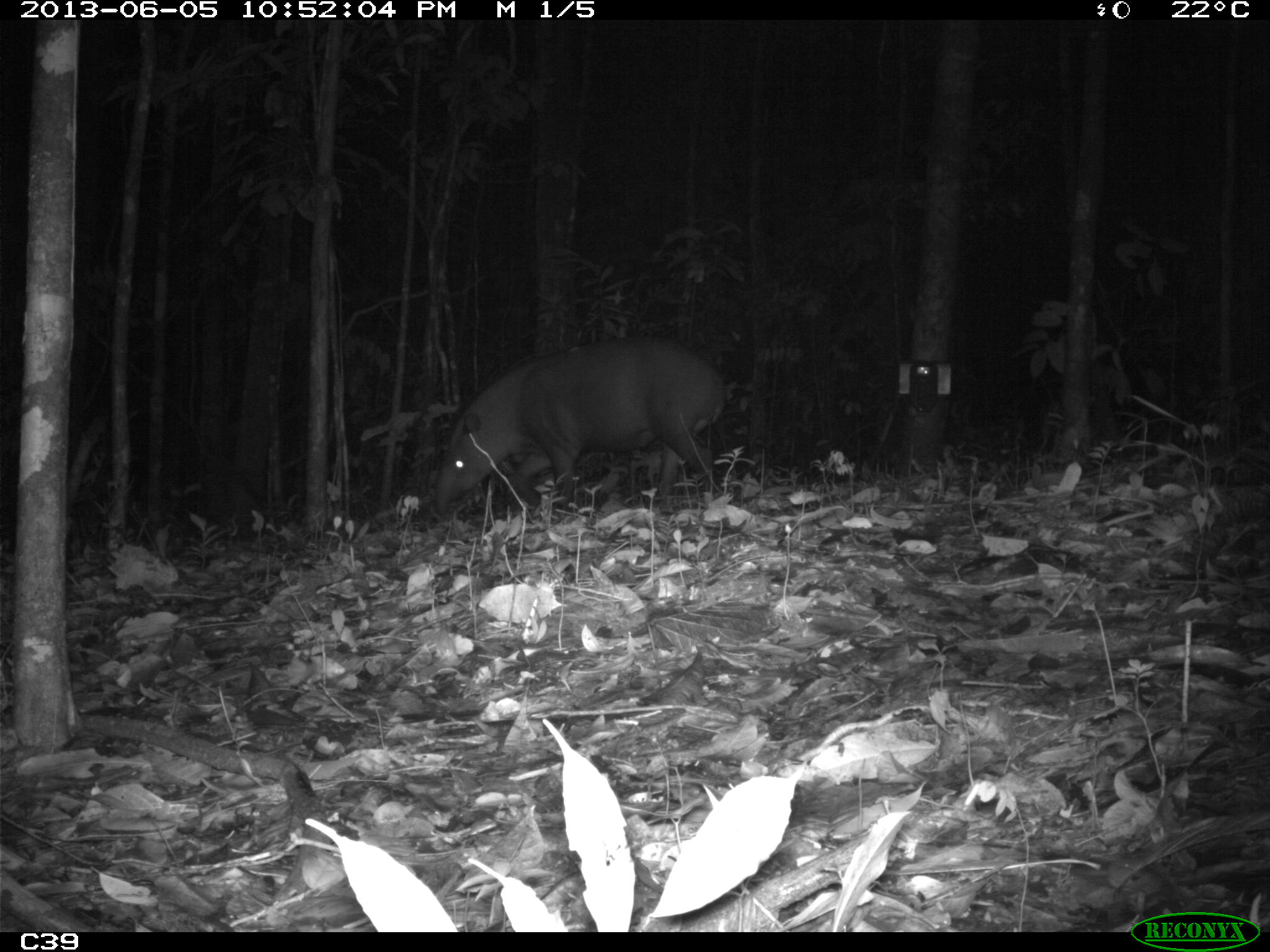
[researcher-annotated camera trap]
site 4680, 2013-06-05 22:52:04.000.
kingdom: Animalia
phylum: Chordata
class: Mammalia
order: Perissodactyla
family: Tapiridae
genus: Tapirus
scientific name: Tapirus terrestris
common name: south american tapir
Tapirus terrestris (south american tapir), count 1, age adult, sex male.